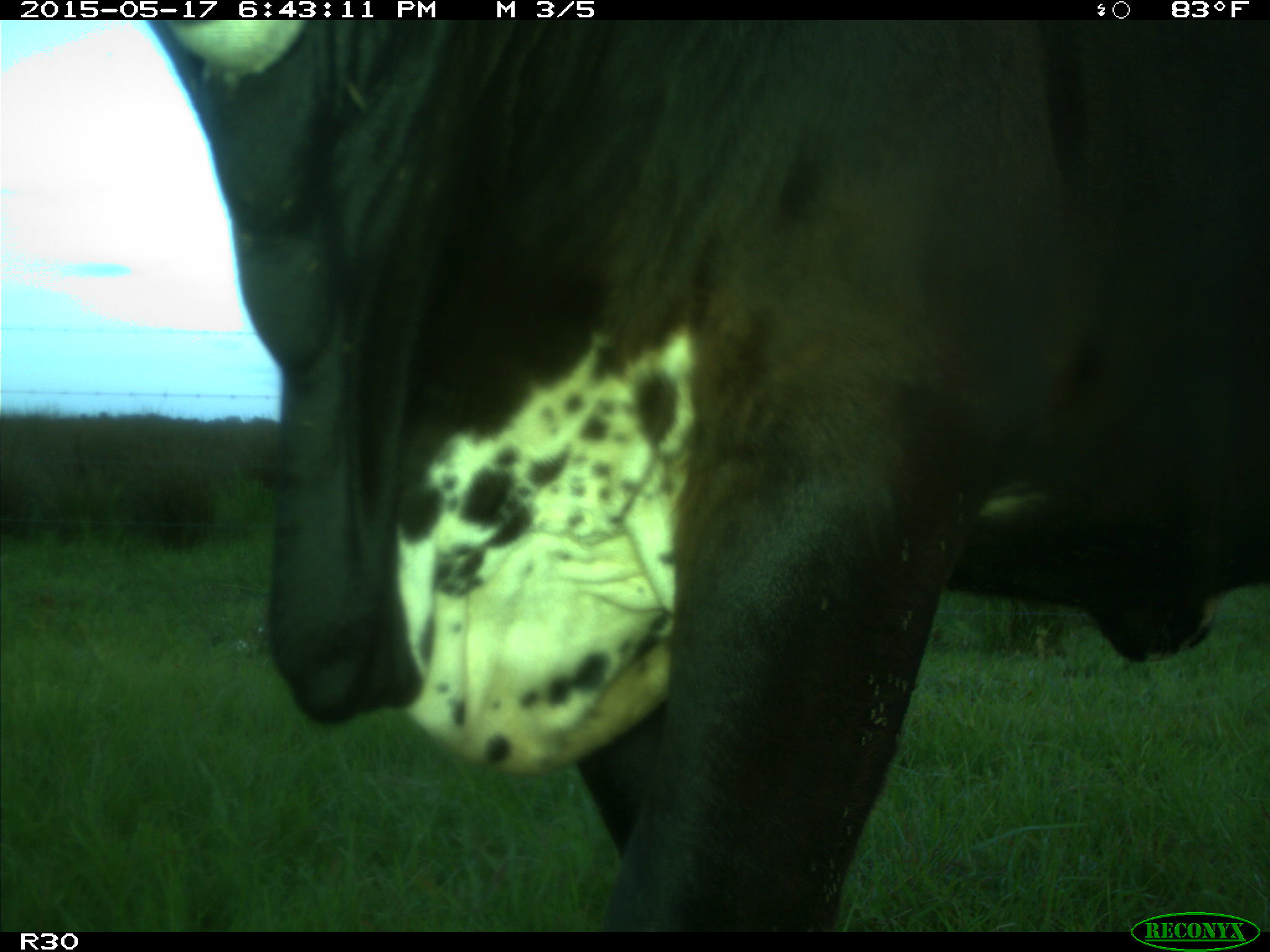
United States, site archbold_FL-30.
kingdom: Animalia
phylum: Chordata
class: Mammalia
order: Artiodactyla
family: Bovidae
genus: Bos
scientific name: Bos taurus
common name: domestic cow